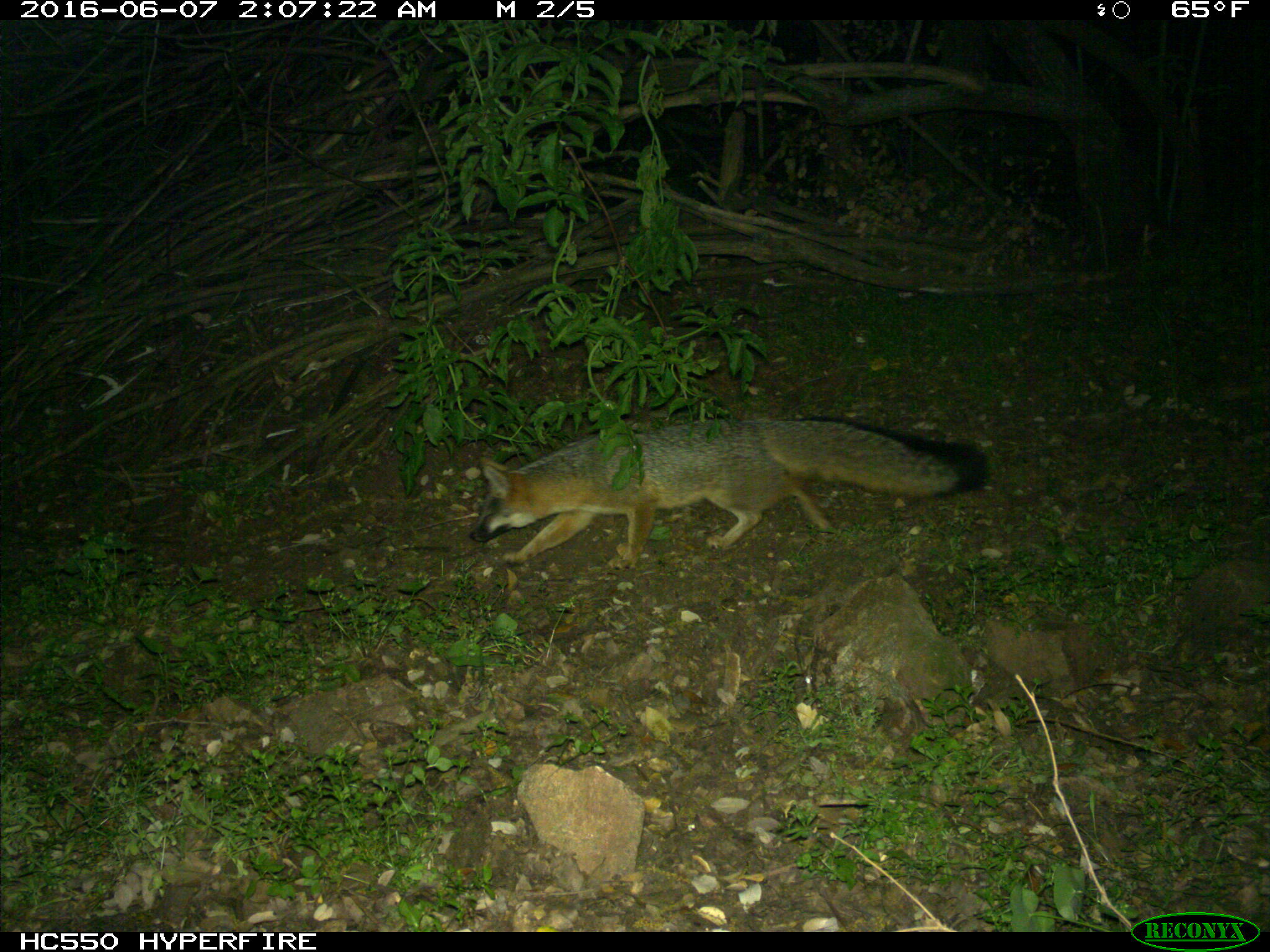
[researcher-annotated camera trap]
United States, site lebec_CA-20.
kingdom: Animalia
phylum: Chordata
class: Mammalia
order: Carnivora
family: Canidae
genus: Urocyon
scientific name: Urocyon cinereoargenteus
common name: gray fox